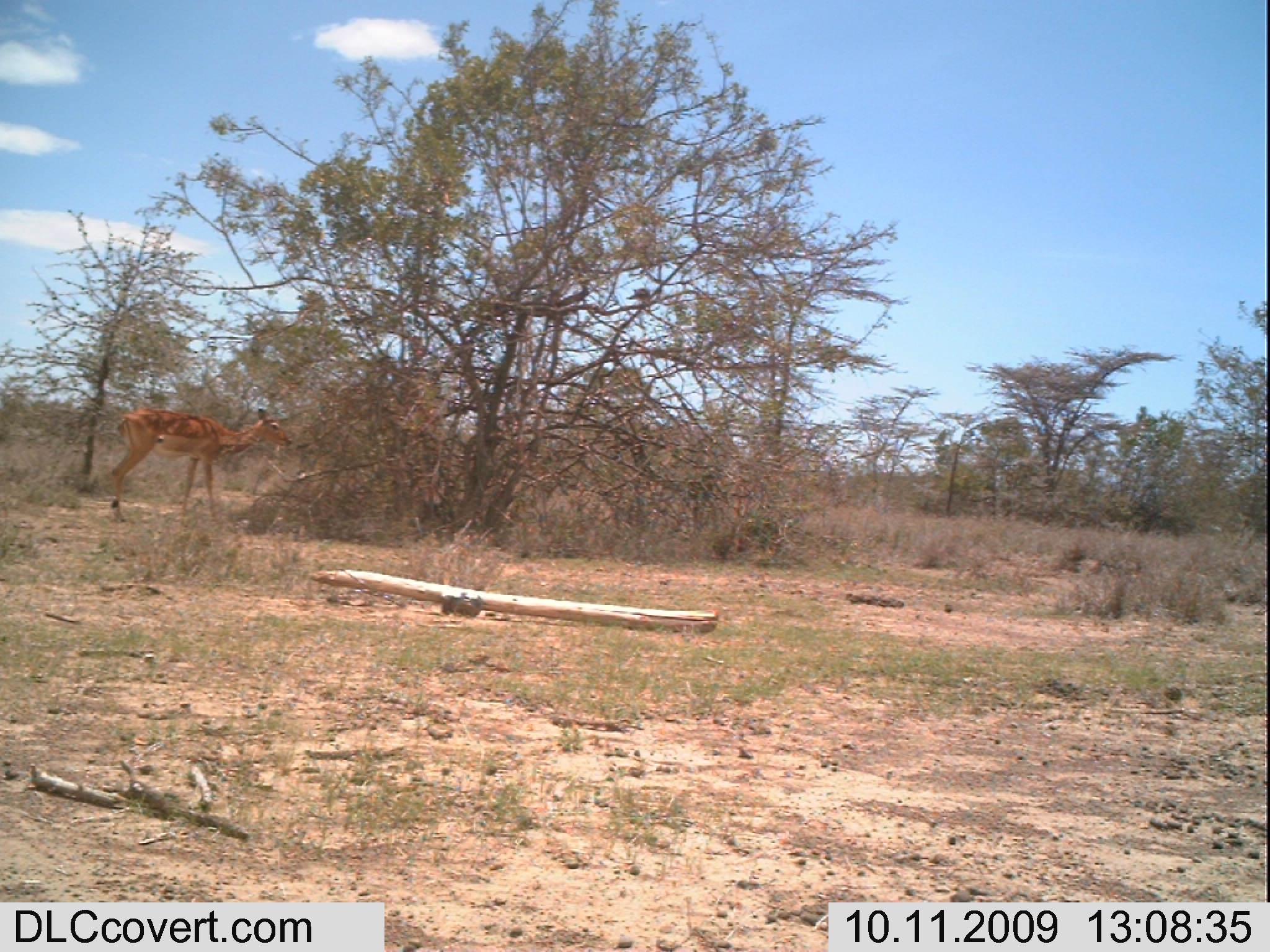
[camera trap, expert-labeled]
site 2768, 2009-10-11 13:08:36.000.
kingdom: Animalia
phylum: Chordata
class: Mammalia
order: Artiodactyla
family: Bovidae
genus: Aepyceros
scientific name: Aepyceros melampus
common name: impala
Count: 1.